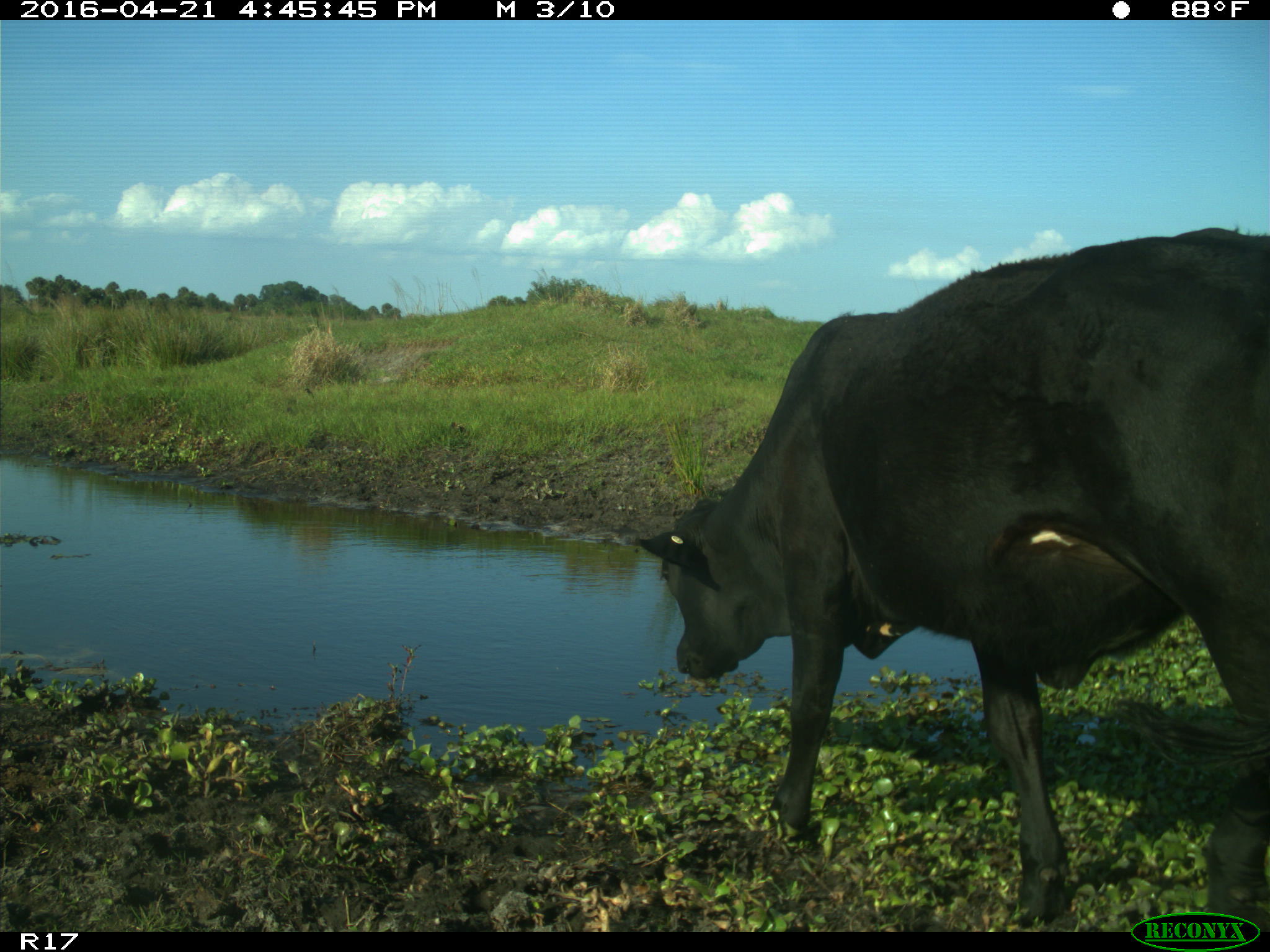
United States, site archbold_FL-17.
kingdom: Animalia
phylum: Chordata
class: Mammalia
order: Artiodactyla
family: Bovidae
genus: Bos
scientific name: Bos taurus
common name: domestic cow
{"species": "Bos taurus (domestic cow)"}